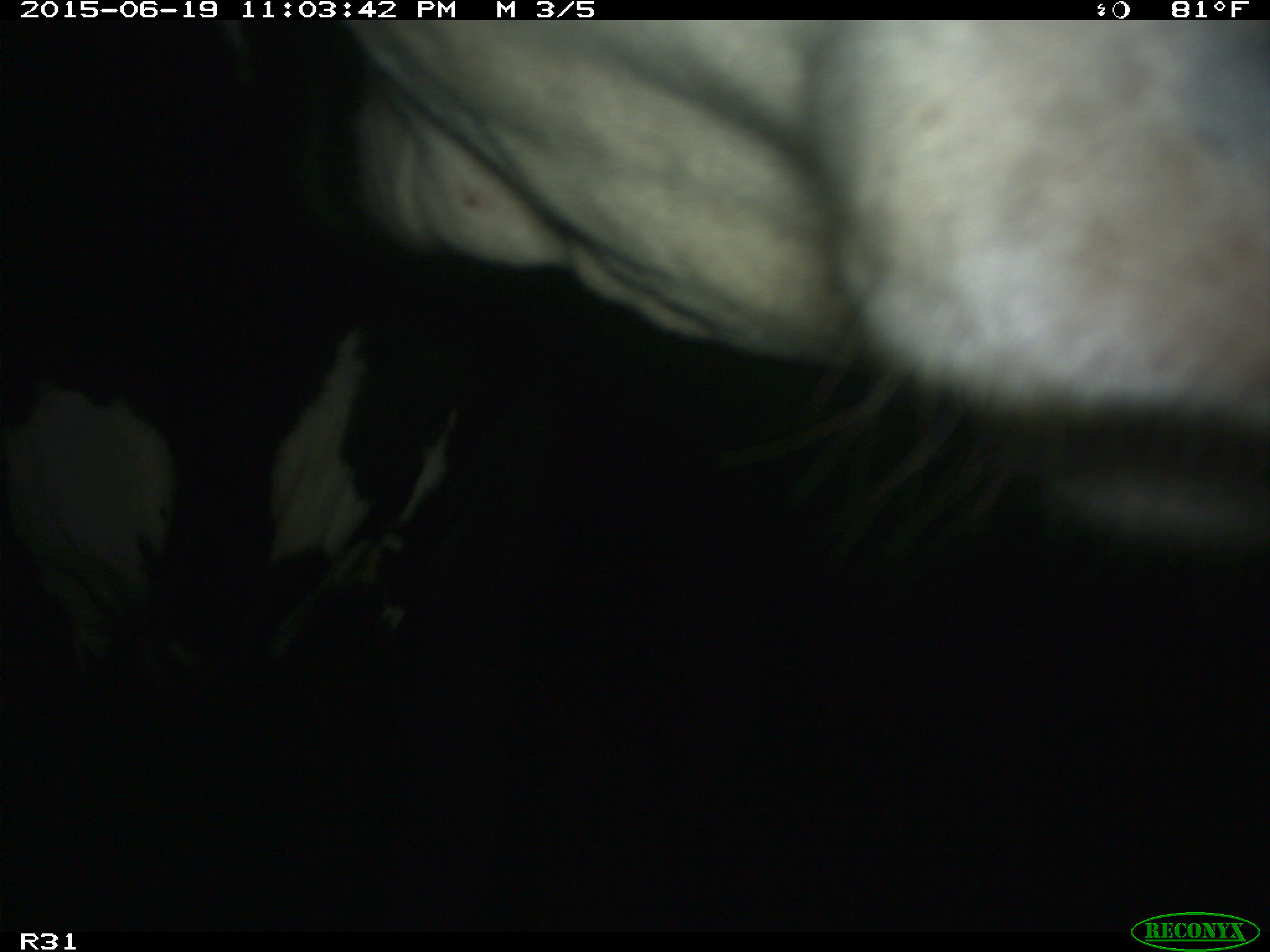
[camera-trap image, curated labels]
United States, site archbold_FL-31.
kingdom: Animalia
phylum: Chordata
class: Mammalia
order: Artiodactyla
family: Bovidae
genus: Bos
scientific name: Bos taurus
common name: domestic cow